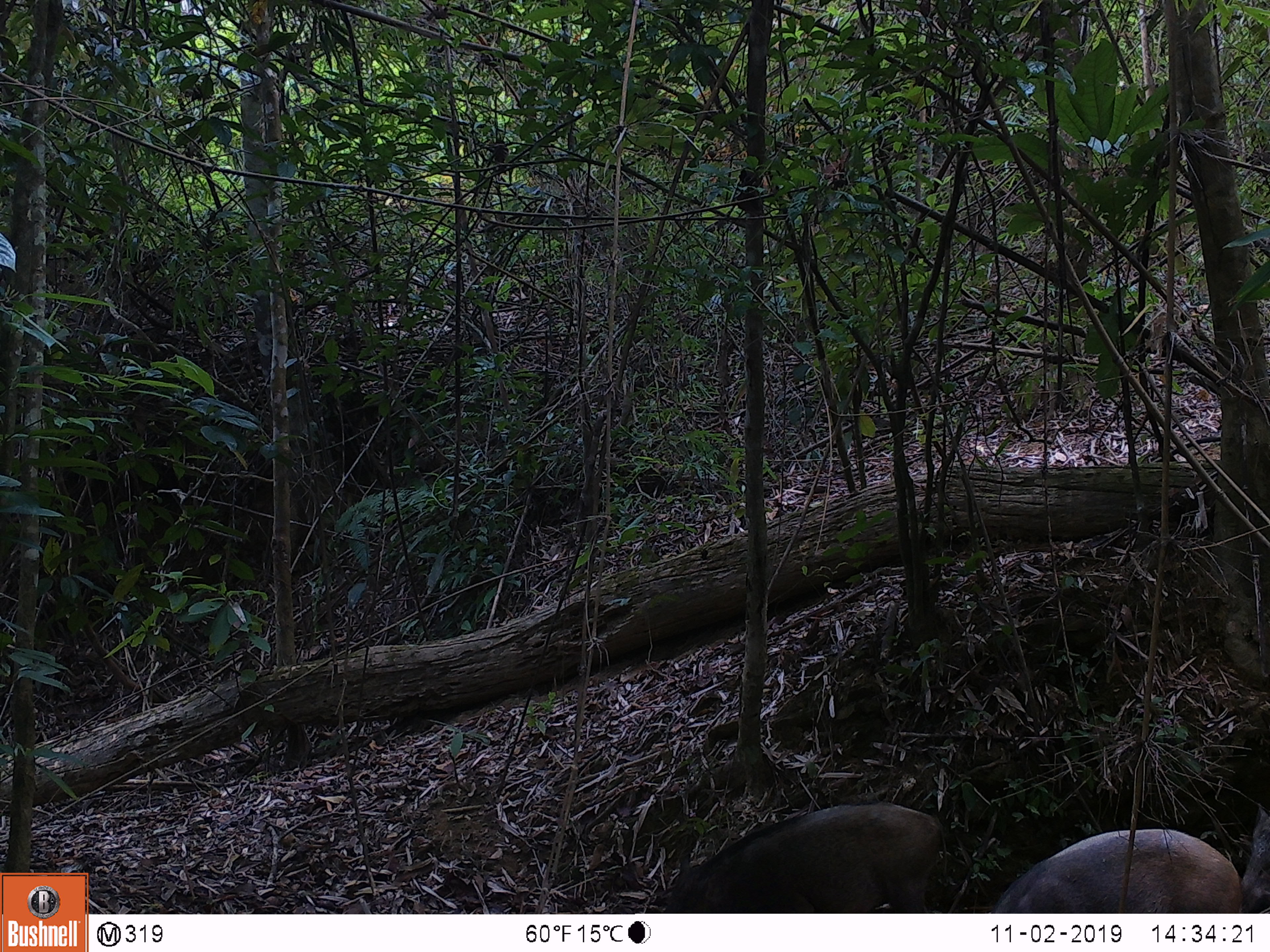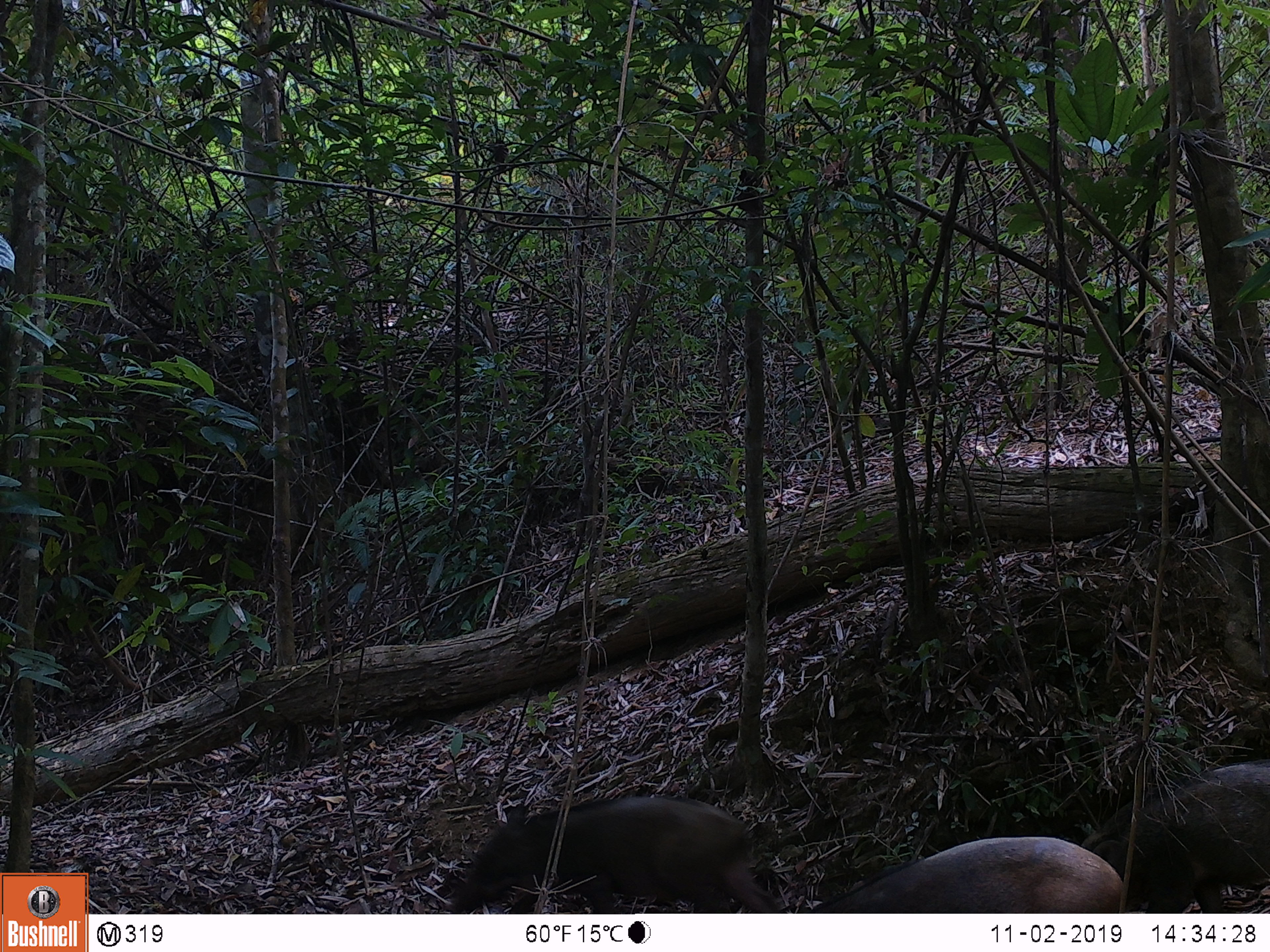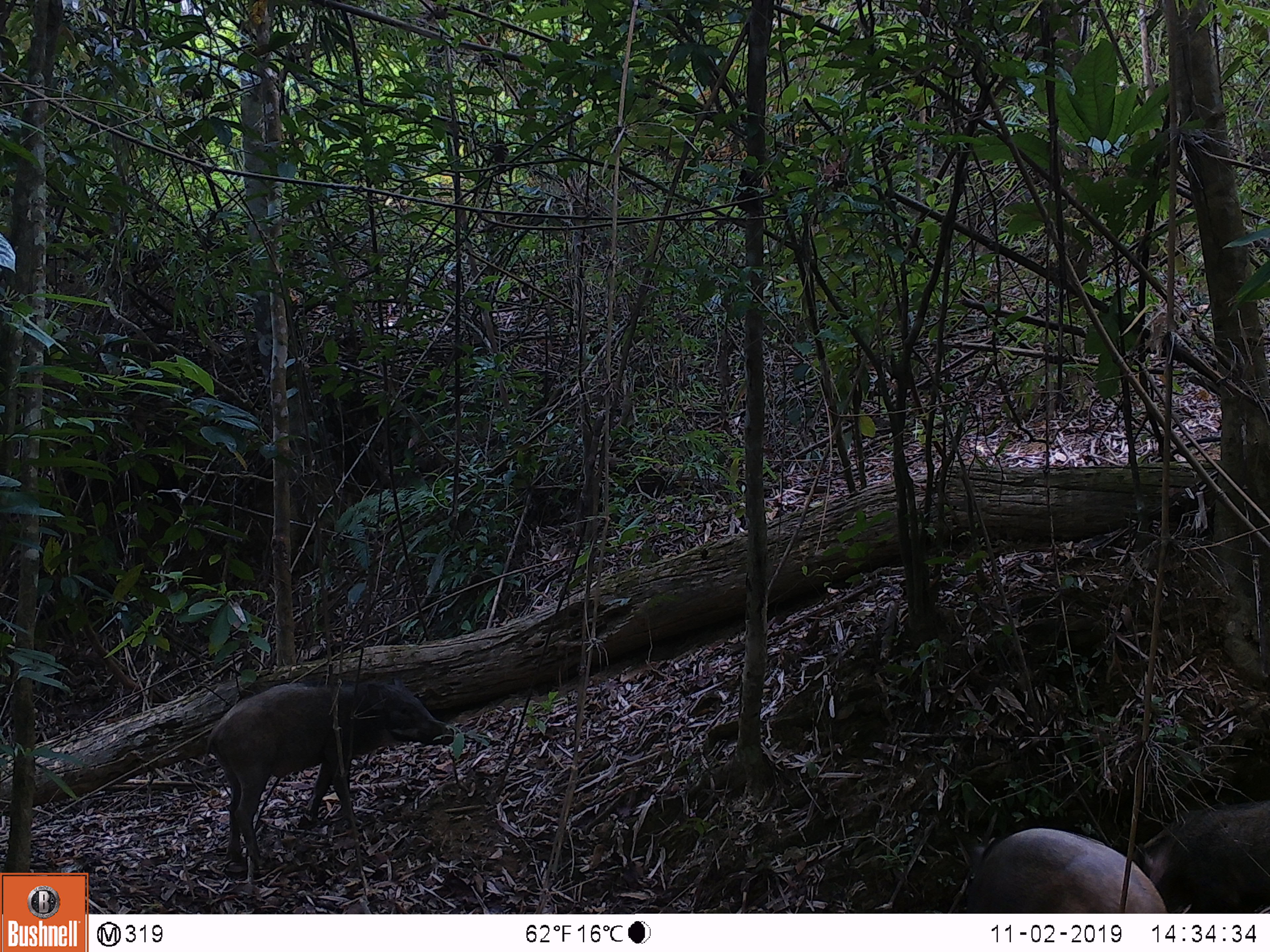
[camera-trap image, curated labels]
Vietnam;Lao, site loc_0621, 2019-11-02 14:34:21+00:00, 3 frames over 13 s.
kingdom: Animalia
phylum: Chordata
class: Mammalia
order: Artiodactyla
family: Suidae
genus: Sus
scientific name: Sus scrofa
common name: eurasian wild pig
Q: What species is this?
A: Eurasian wild pig (Sus scrofa).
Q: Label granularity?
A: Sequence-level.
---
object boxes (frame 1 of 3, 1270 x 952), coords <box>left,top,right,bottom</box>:
eurasian wild pig: <box>664,801,947,913</box>; <box>988,829,1240,913</box>; <box>1240,803,1270,913</box>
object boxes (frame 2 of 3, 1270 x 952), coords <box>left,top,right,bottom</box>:
eurasian wild pig: <box>442,795,779,913</box>; <box>1080,759,1270,913</box>; <box>805,836,1123,913</box>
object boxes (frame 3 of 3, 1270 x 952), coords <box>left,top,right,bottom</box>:
eurasian wild pig: <box>200,677,454,873</box>; <box>959,828,1168,913</box>; <box>1132,799,1270,913</box>